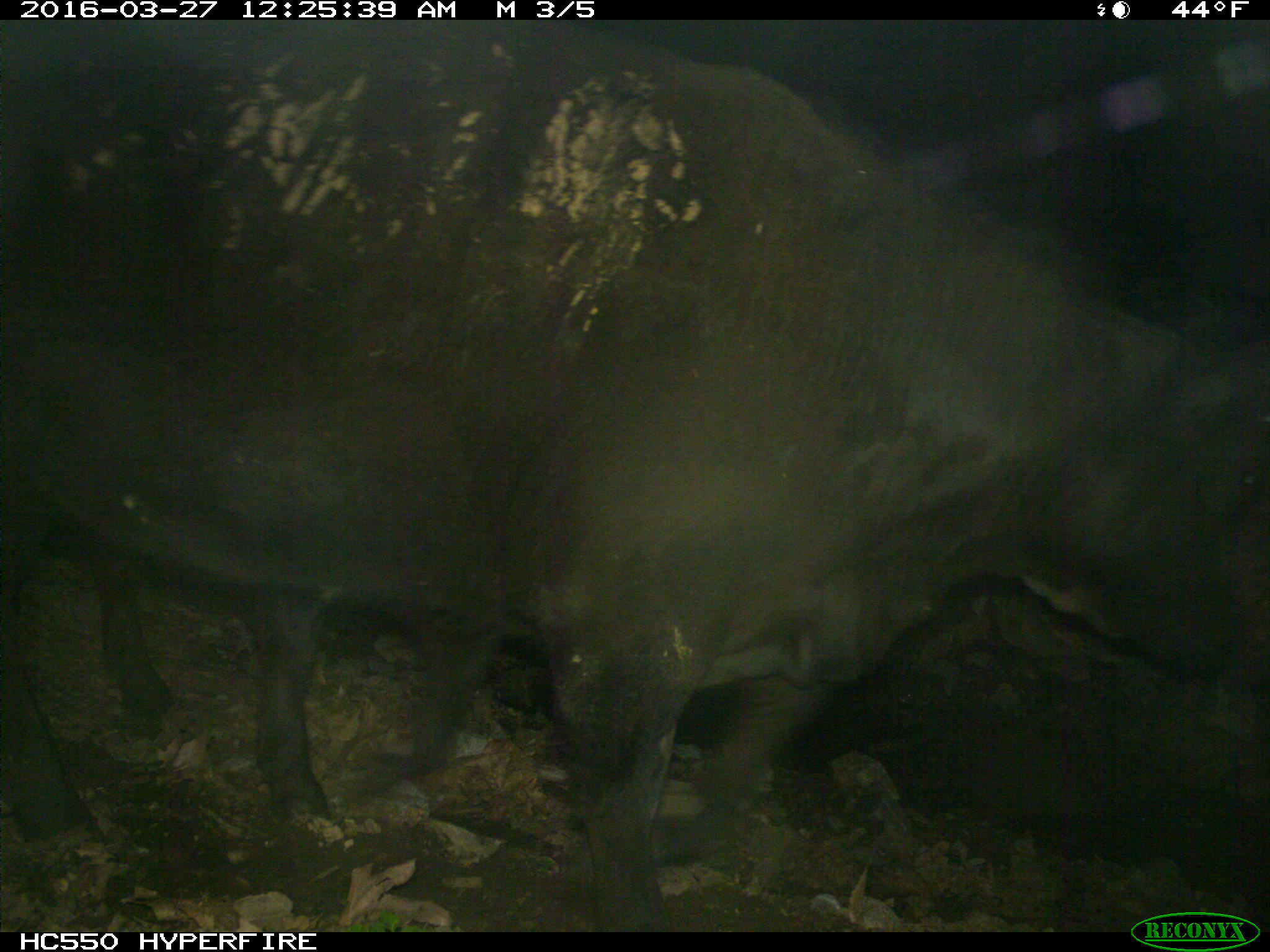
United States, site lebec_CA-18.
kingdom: Animalia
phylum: Chordata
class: Mammalia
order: Artiodactyla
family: Bovidae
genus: Bos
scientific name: Bos taurus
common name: domestic cow